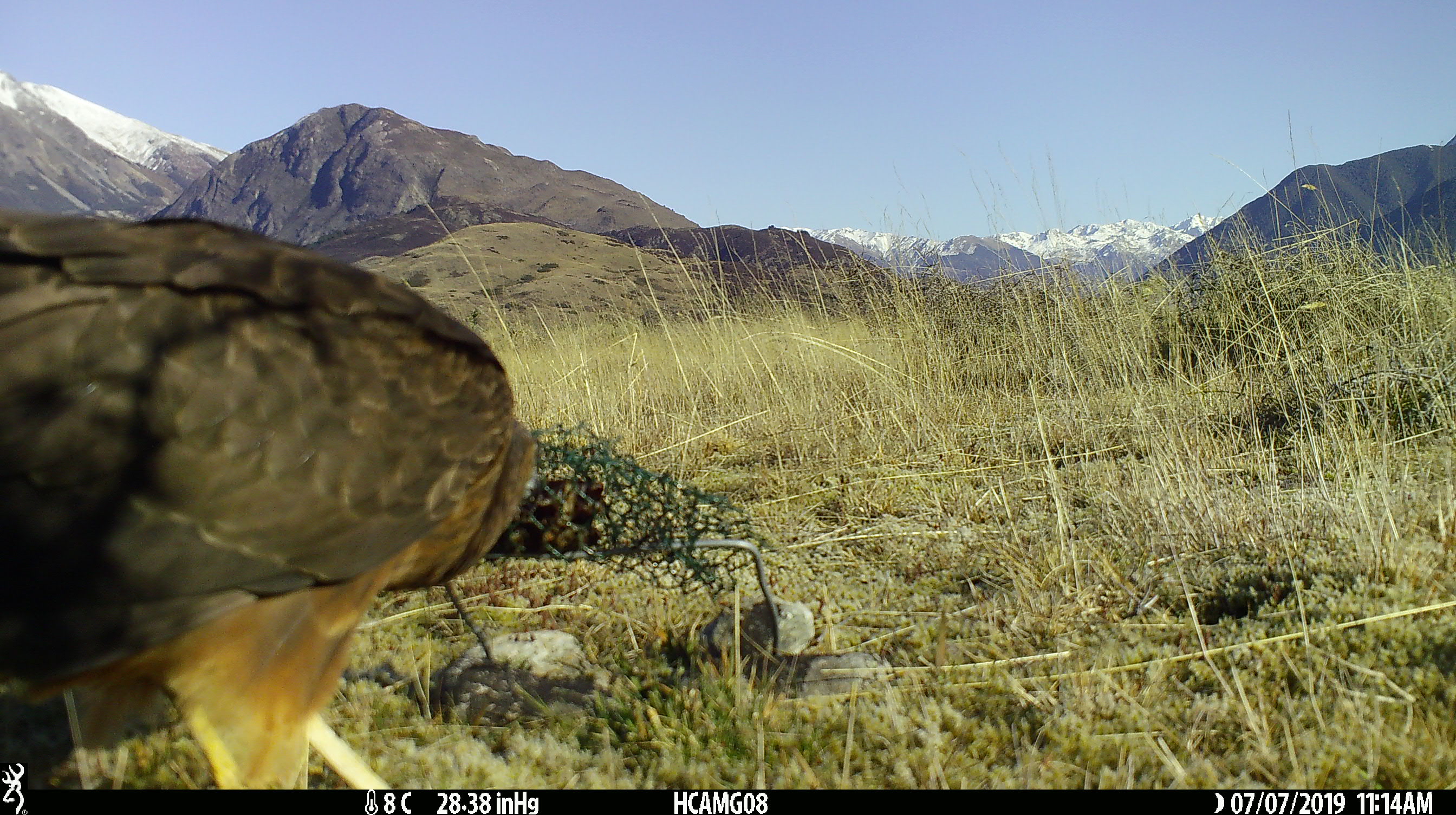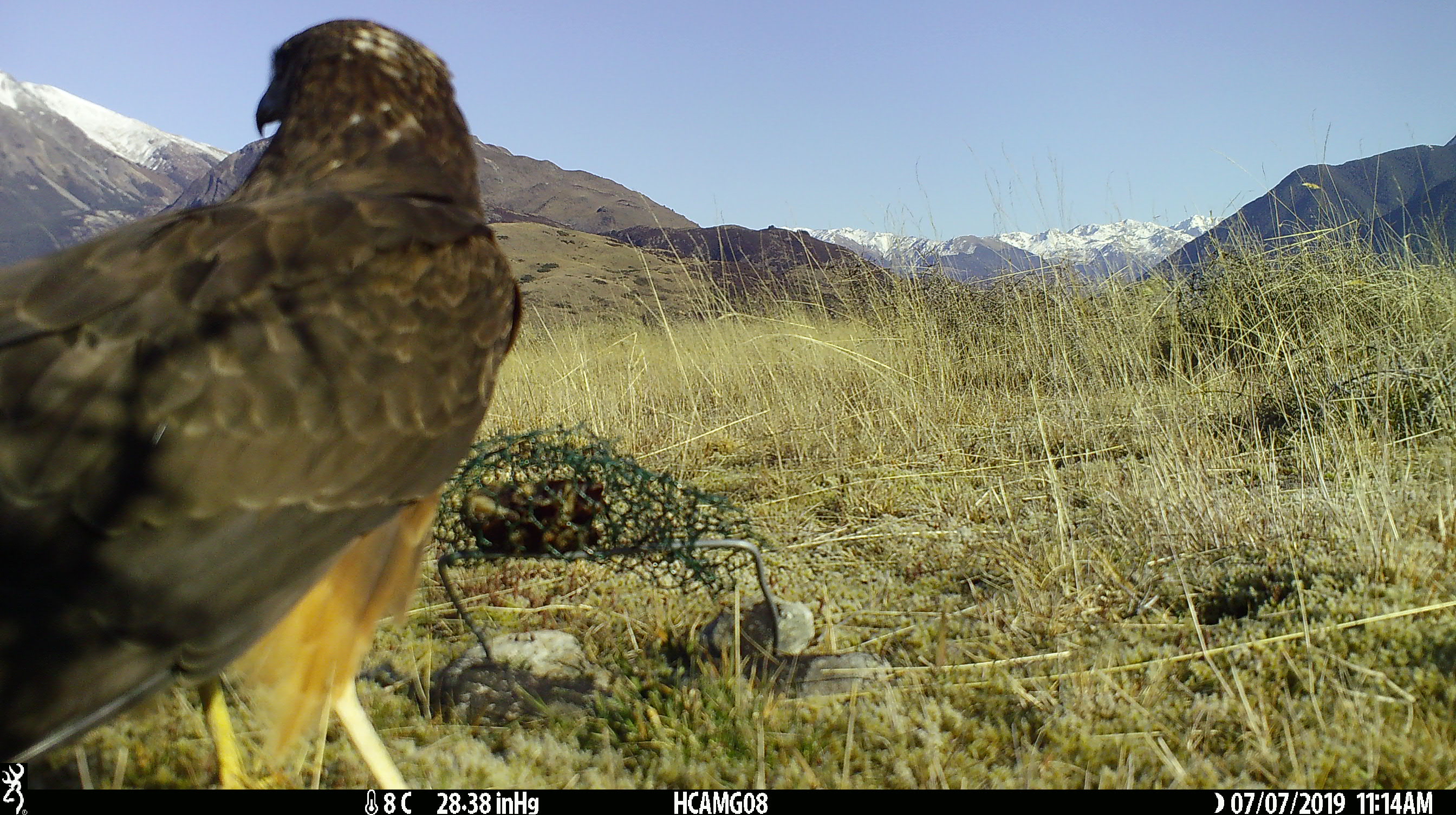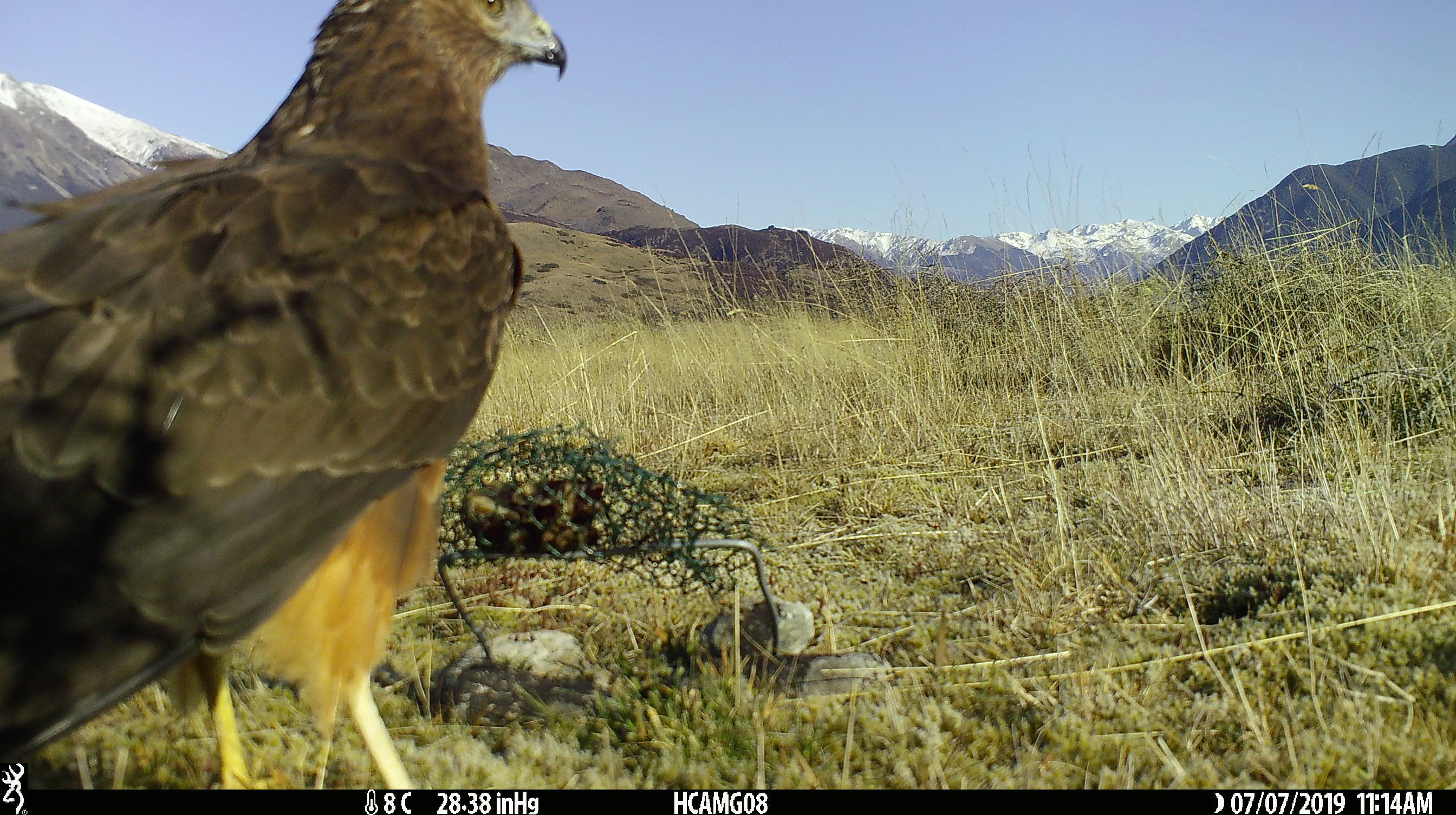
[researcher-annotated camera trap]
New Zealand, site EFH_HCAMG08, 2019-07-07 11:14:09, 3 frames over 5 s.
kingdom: Animalia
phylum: Chordata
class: Aves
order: Accipitriformes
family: Accipitridae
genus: Circus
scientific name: Circus approximans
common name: swamp harrier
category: harrier